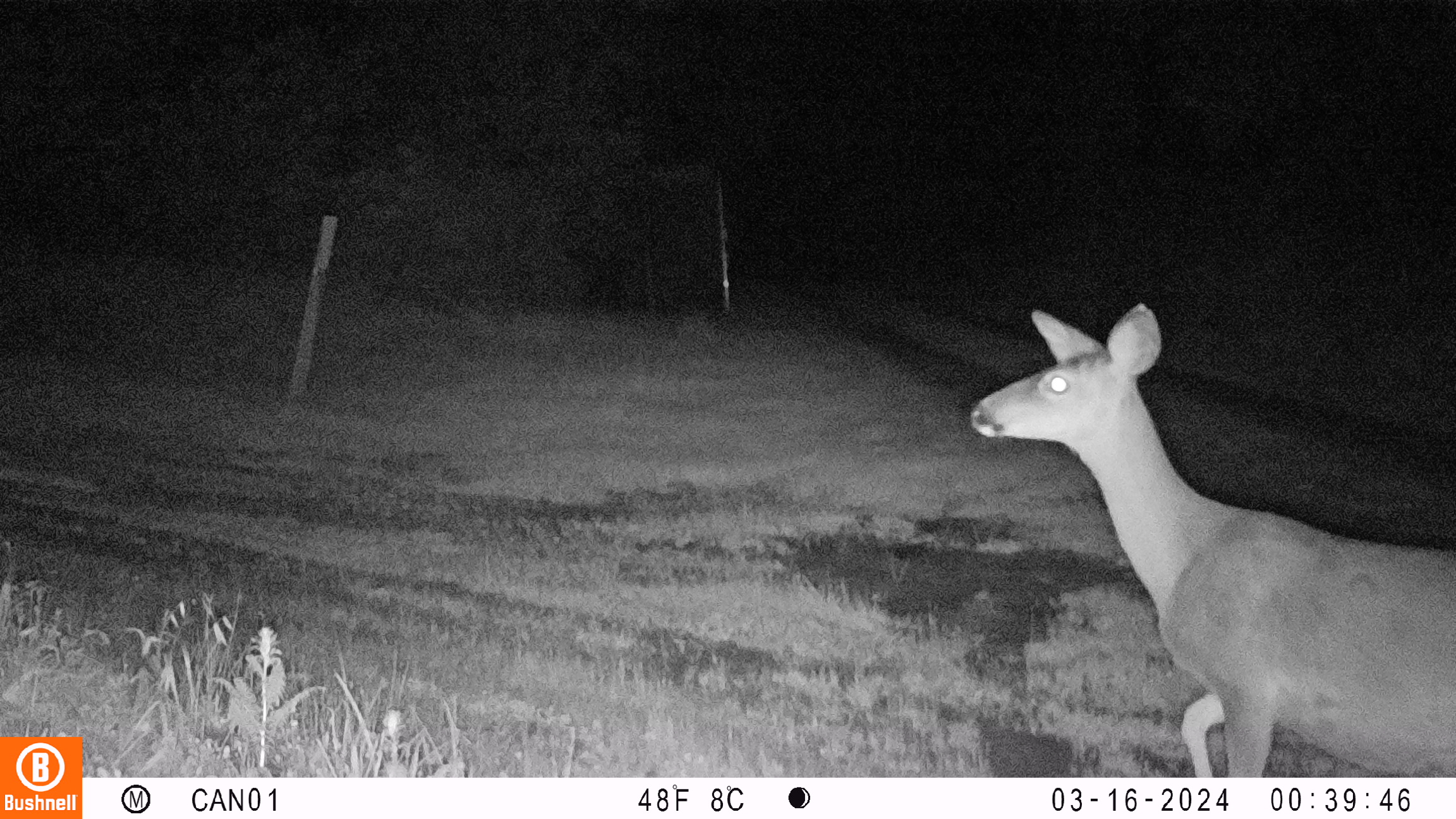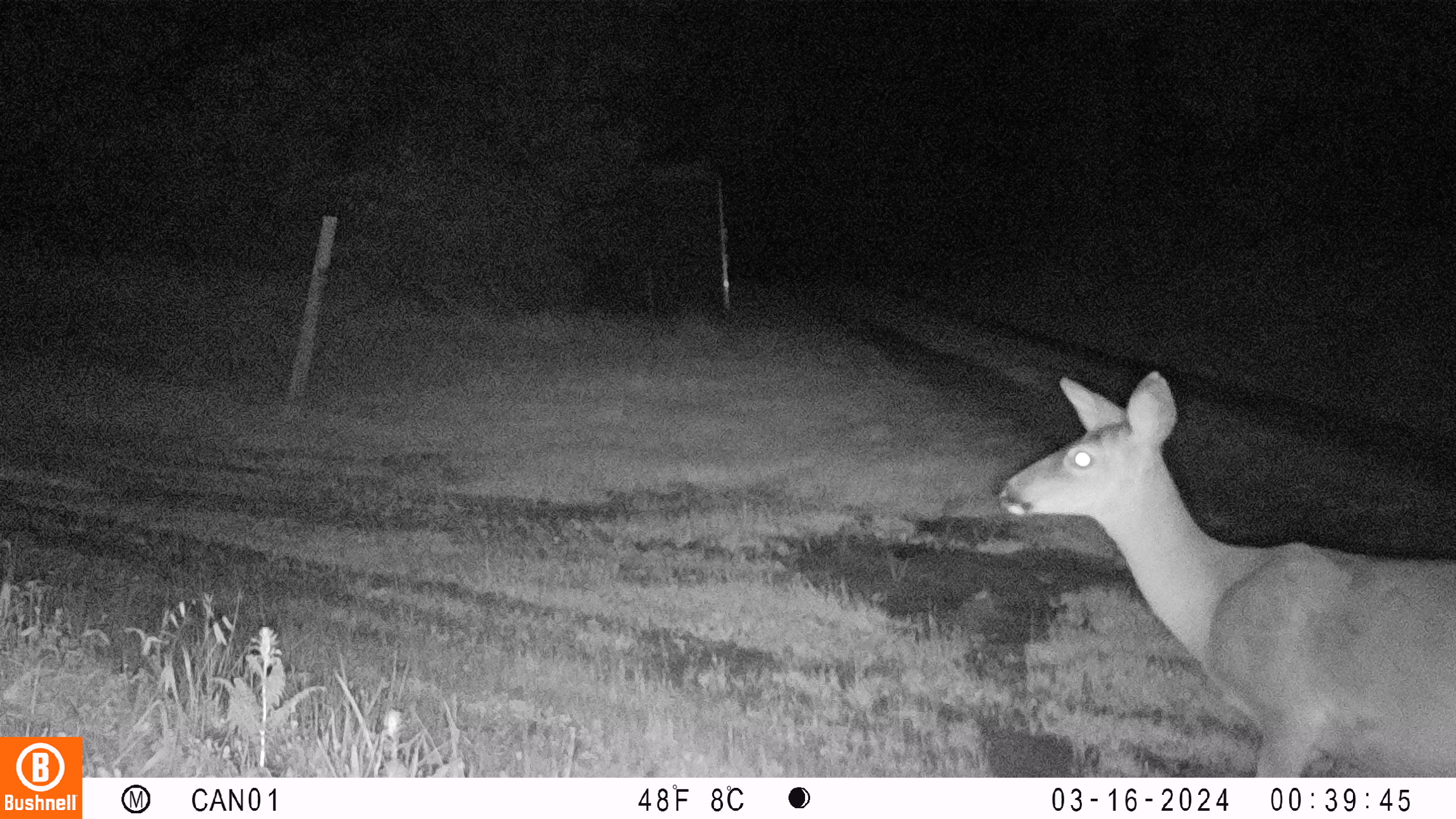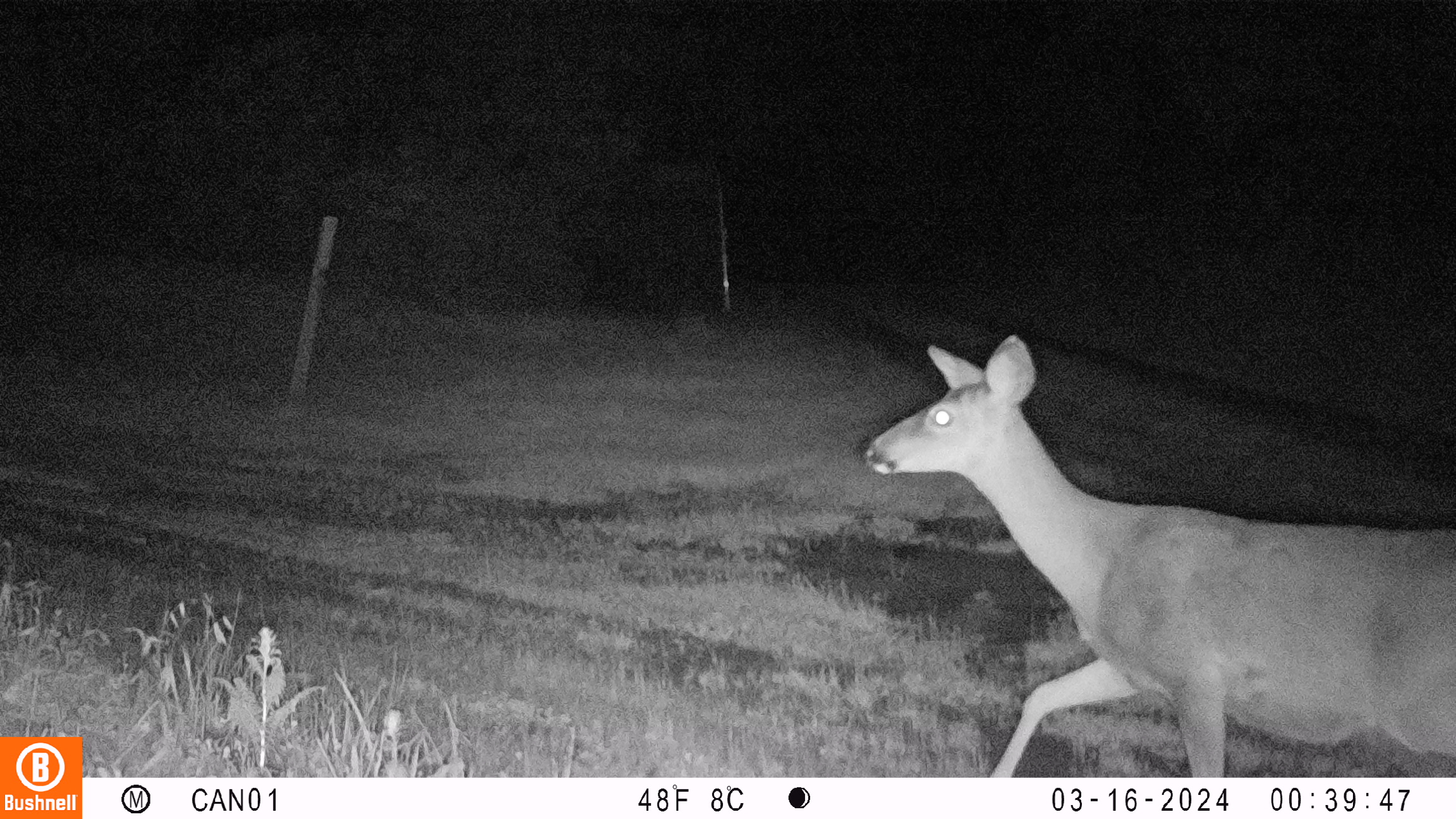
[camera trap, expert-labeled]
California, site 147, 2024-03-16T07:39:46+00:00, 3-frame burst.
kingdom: Animalia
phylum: Chordata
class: Mammalia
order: Artiodactyla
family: Cervidae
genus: Odocoileus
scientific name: Odocoileus hemionus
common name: mule deer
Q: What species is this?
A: Mule deer (Odocoileus hemionus).